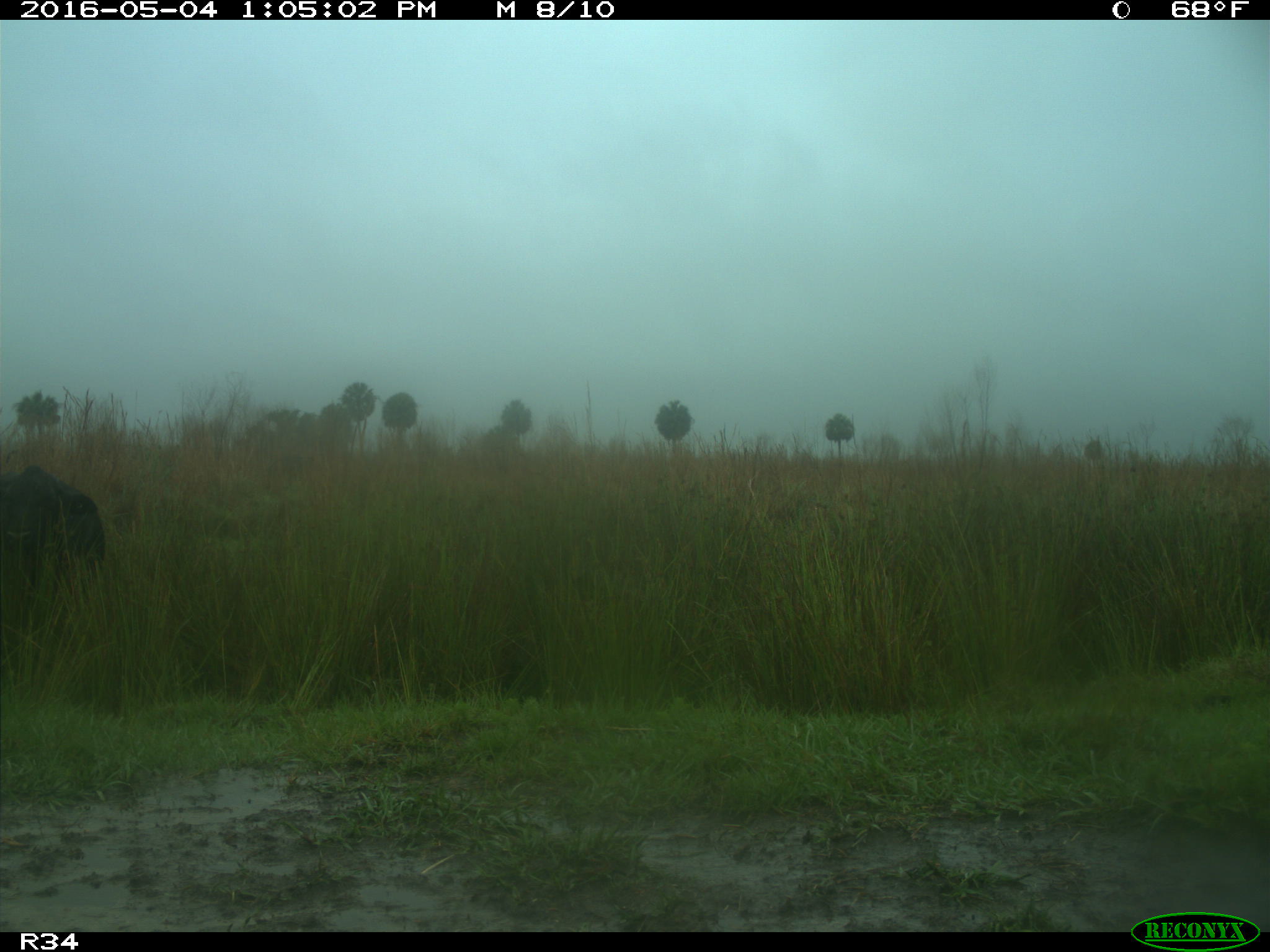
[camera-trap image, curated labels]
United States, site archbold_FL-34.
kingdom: Animalia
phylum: Chordata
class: Mammalia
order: Artiodactyla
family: Bovidae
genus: Bos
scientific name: Bos taurus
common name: domestic cow